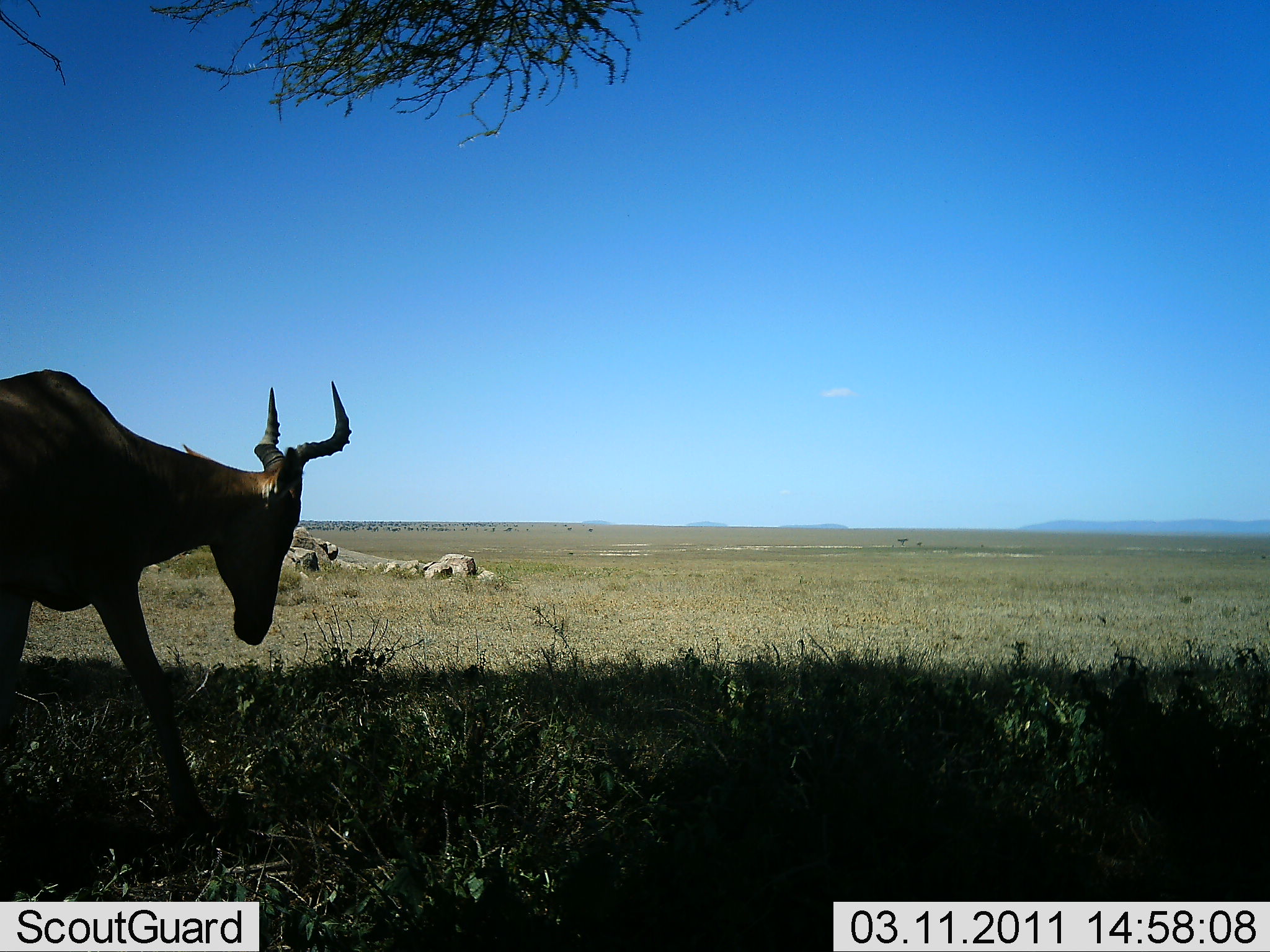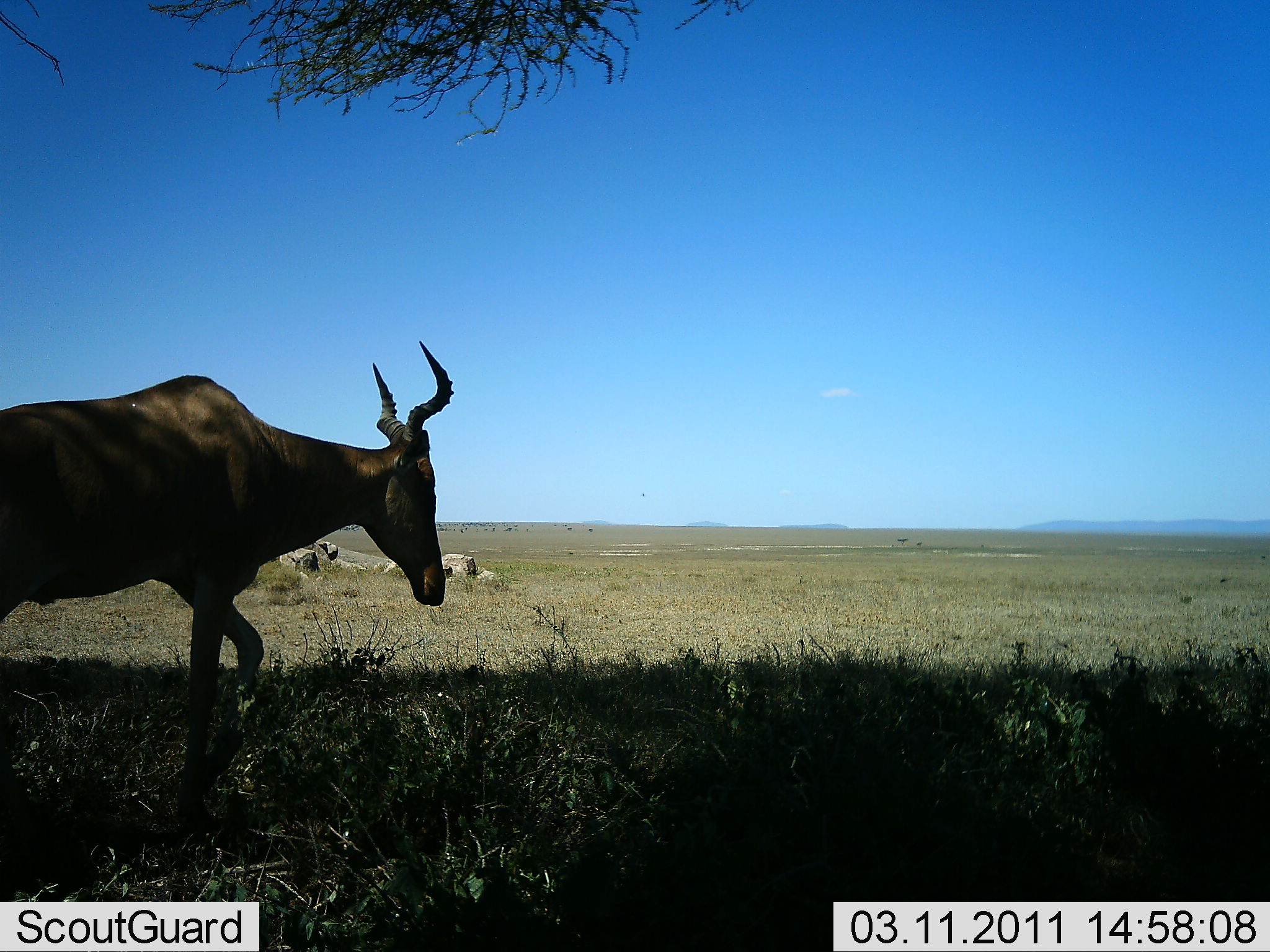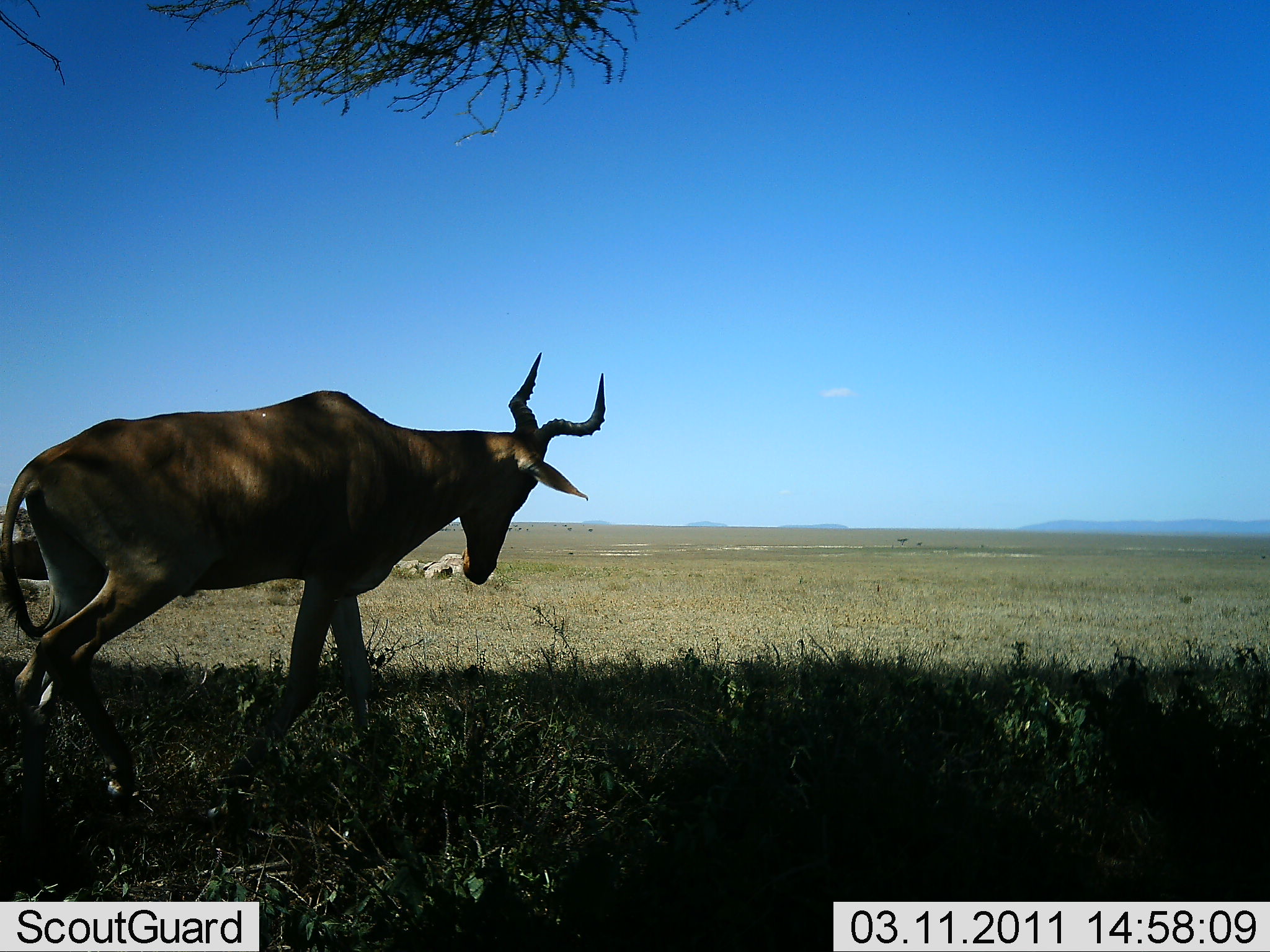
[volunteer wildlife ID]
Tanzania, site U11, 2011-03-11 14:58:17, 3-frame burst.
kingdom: Animalia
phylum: Chordata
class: Mammalia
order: Artiodactyla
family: Bovidae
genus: Alcelaphus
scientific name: Alcelaphus buselaphus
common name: hartebeest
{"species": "hartebeest (Alcelaphus buselaphus)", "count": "1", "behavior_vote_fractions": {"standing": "9%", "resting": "0%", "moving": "100%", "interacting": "0%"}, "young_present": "0%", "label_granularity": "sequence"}